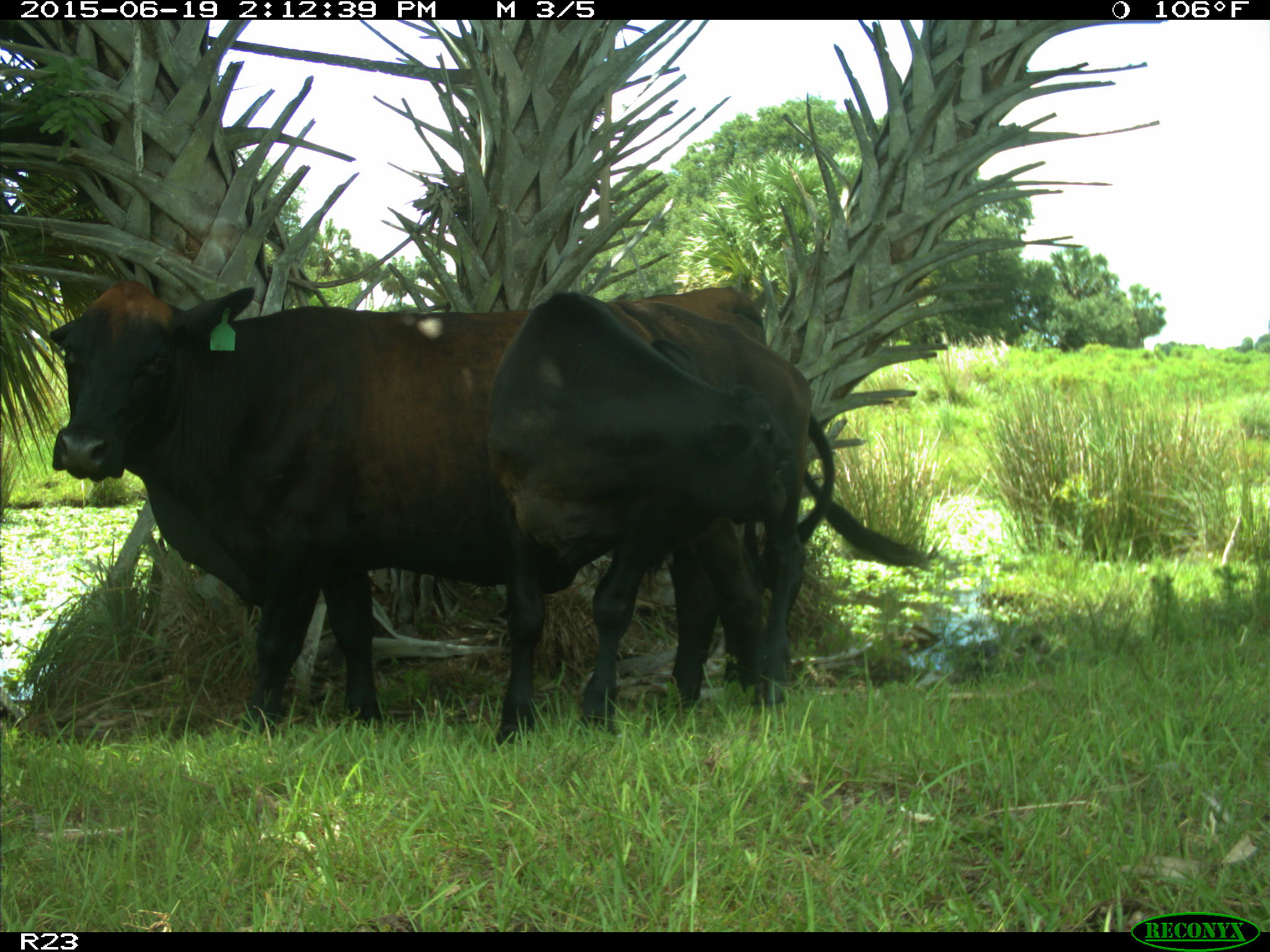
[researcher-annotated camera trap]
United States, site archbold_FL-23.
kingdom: Animalia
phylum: Chordata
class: Mammalia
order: Artiodactyla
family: Bovidae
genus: Bos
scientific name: Bos taurus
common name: domestic cow